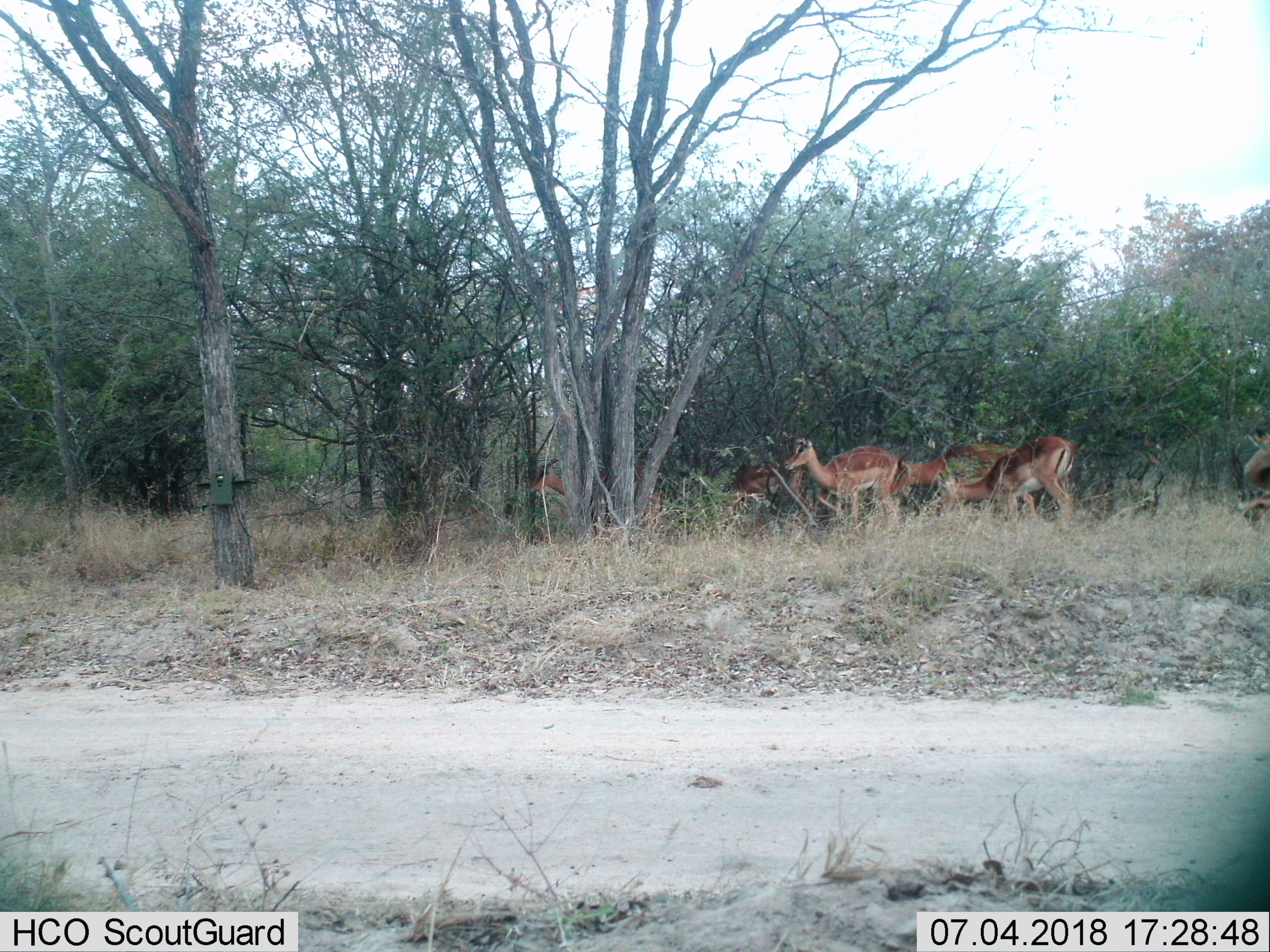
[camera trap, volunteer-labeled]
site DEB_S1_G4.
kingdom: Animalia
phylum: Chordata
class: Mammalia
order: Artiodactyla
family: Bovidae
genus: Aepyceros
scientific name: Aepyceros melampus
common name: impala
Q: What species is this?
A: Impala (Aepyceros melampus).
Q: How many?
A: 7.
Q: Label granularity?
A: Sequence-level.